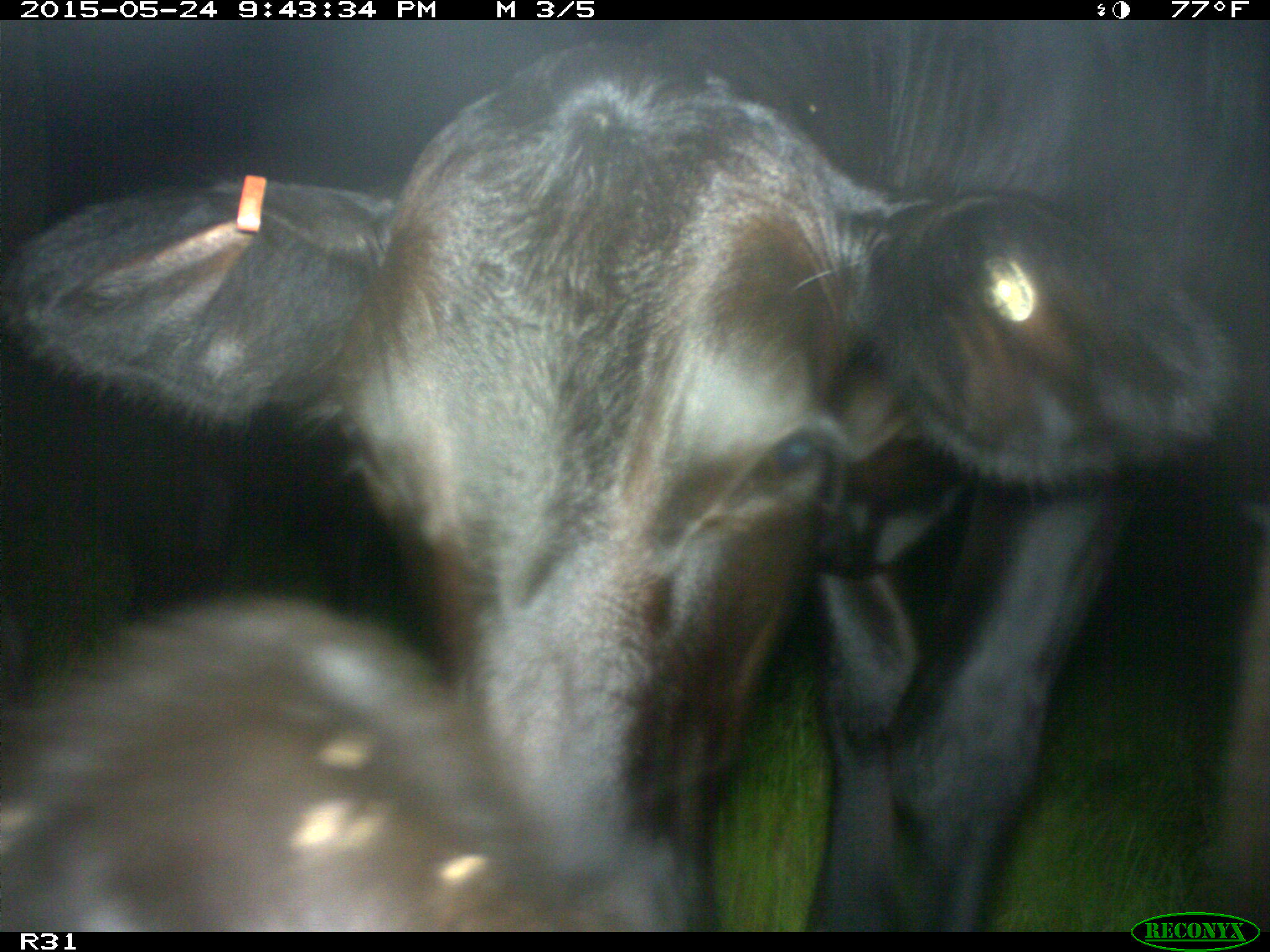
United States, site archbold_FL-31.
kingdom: Animalia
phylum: Chordata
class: Mammalia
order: Artiodactyla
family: Bovidae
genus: Bos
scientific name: Bos taurus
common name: domestic cow